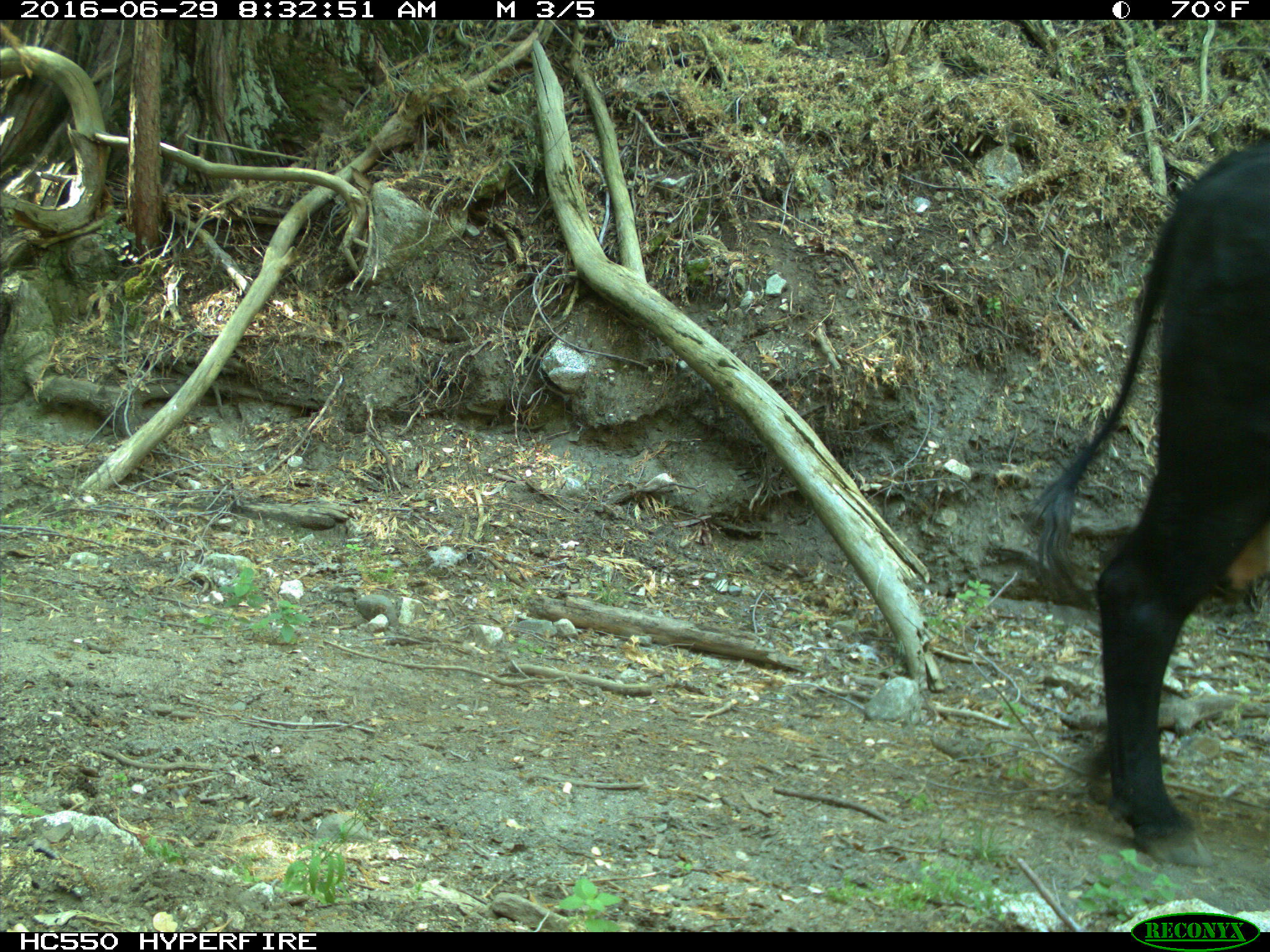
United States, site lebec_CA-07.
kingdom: Animalia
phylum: Chordata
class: Mammalia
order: Artiodactyla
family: Bovidae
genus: Bos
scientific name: Bos taurus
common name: domestic cow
Bos taurus (domestic cow).